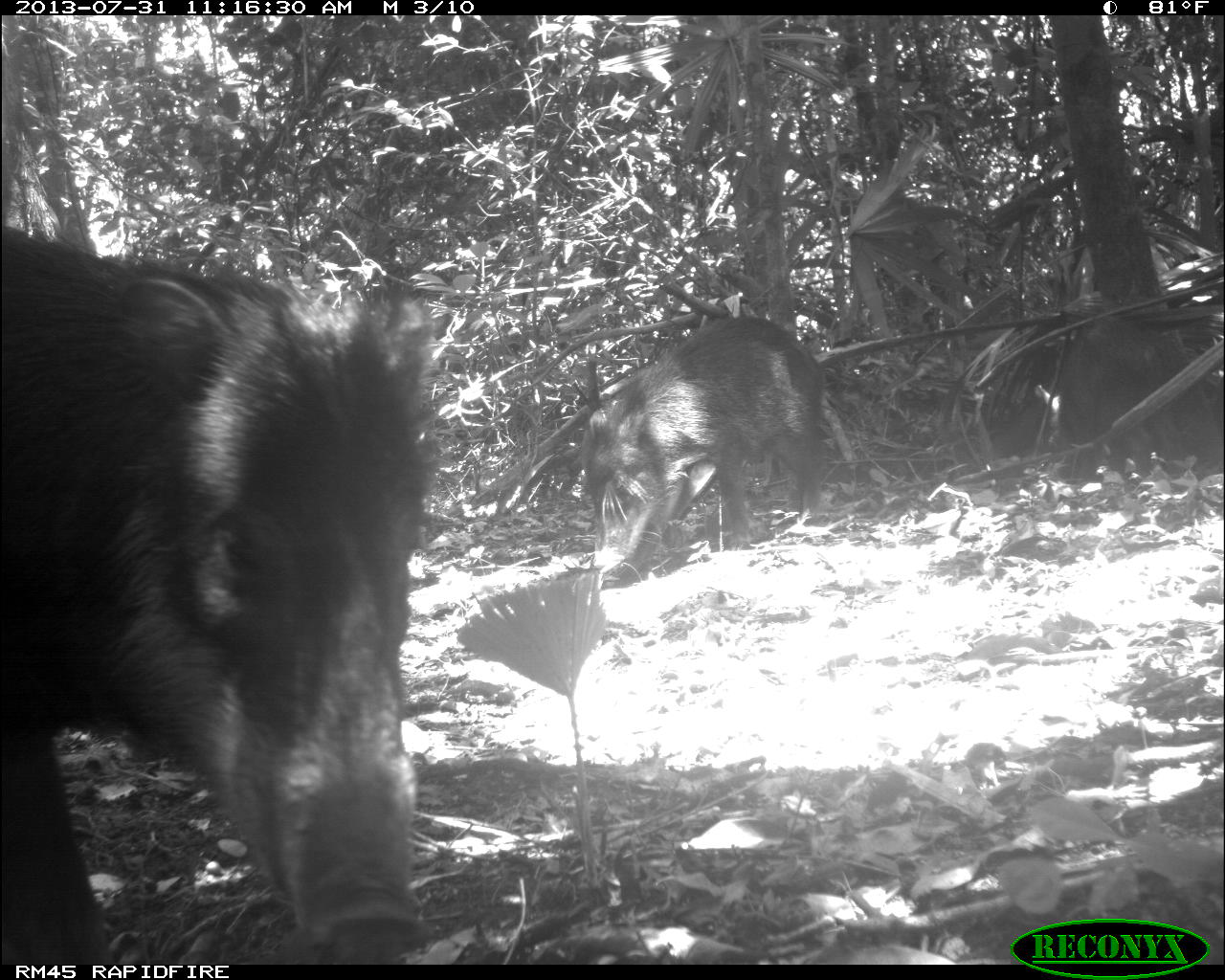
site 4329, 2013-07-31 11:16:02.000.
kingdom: Animalia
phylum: Chordata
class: Mammalia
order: Artiodactyla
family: Tayassuidae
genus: Tayassu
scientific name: Tayassu pecari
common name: white-lipped peccary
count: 10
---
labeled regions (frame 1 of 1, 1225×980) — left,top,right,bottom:
tayassu pecari: 0,225,441,965; 579,314,825,586; 1059,315,1195,478